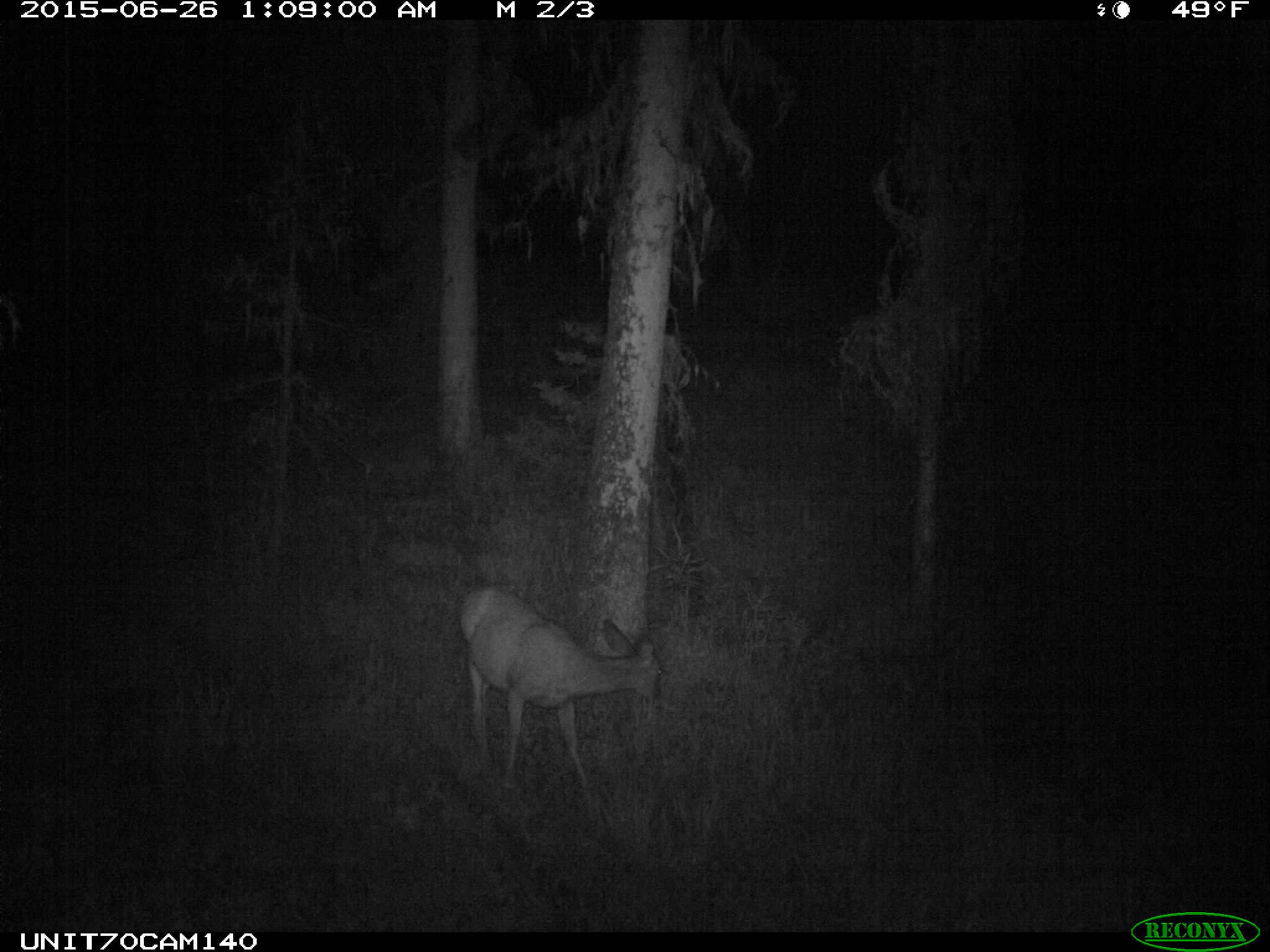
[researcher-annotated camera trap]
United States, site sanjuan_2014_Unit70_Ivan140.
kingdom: Animalia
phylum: Chordata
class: Mammalia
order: Artiodactyla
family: Cervidae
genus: Odocoileus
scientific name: Odocoileus hemionus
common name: mule deer